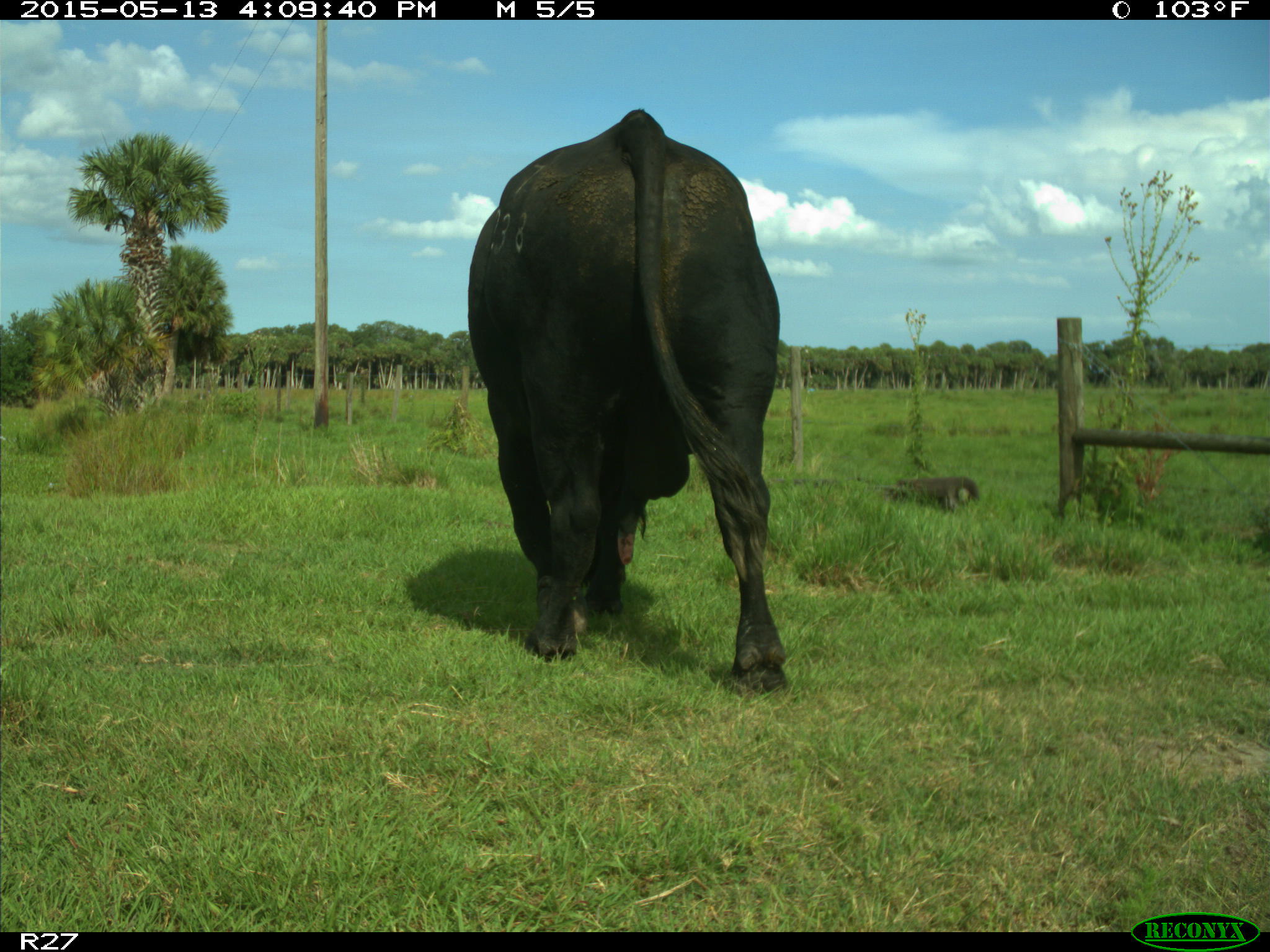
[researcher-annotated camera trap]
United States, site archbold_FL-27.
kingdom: Animalia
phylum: Chordata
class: Mammalia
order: Artiodactyla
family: Bovidae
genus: Bos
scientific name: Bos taurus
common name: domestic cow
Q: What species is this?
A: Bos taurus (domestic cow).